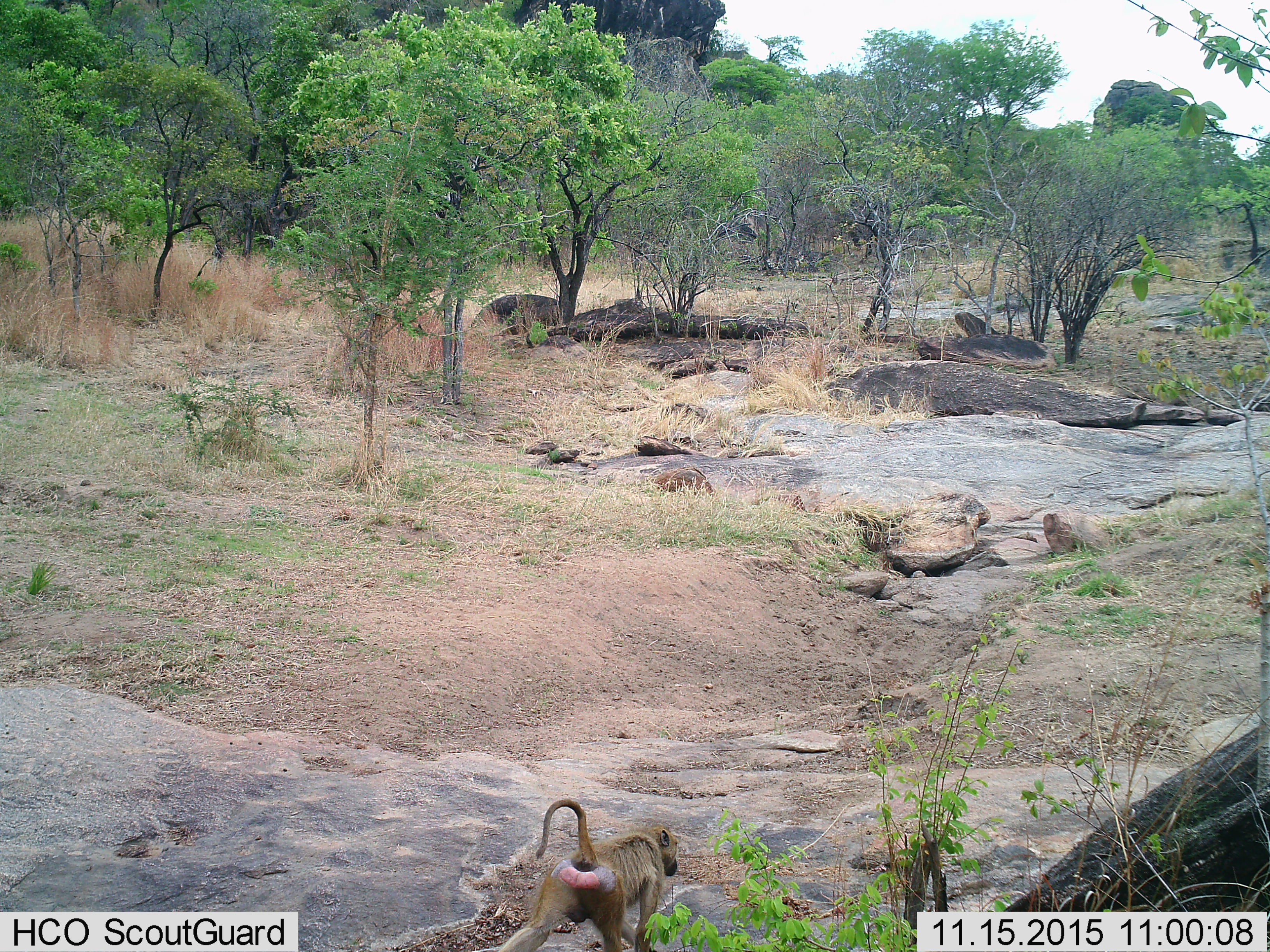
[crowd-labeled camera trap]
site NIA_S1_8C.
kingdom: Animalia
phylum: Chordata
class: Mammalia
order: Primates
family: Cercopithecidae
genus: Papio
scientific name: Papio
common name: baboon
Baboon (Papio), count 1. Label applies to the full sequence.